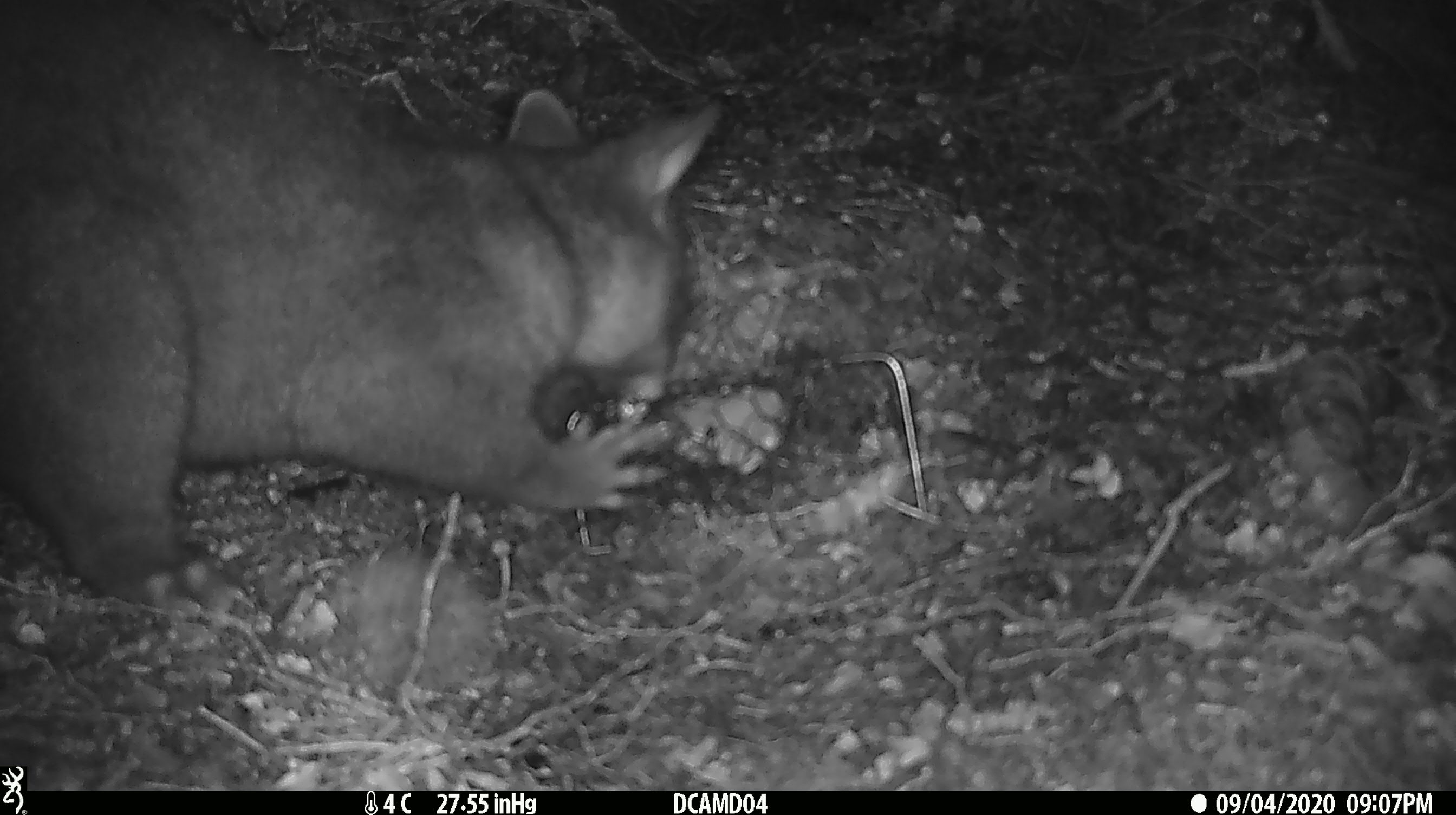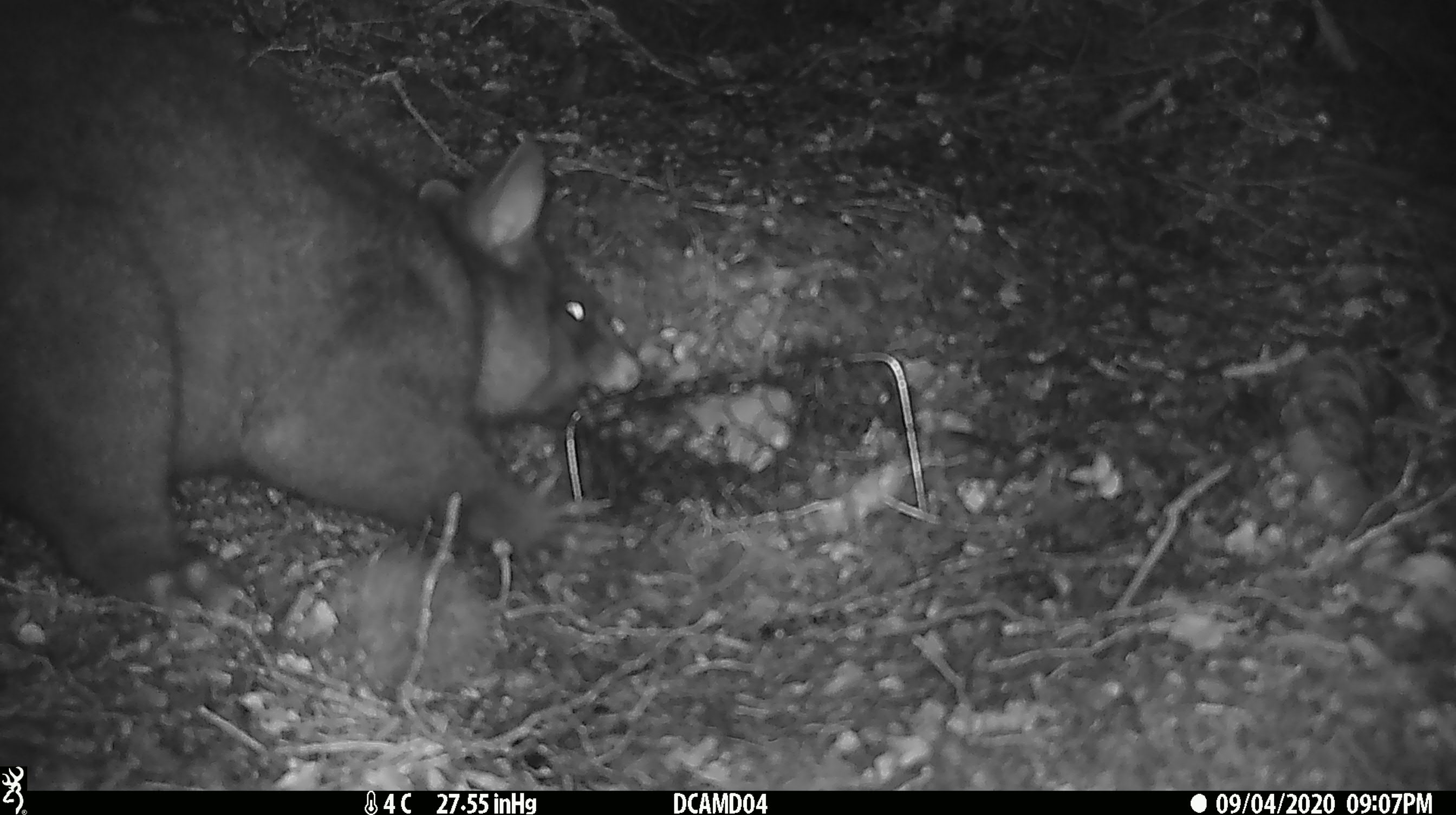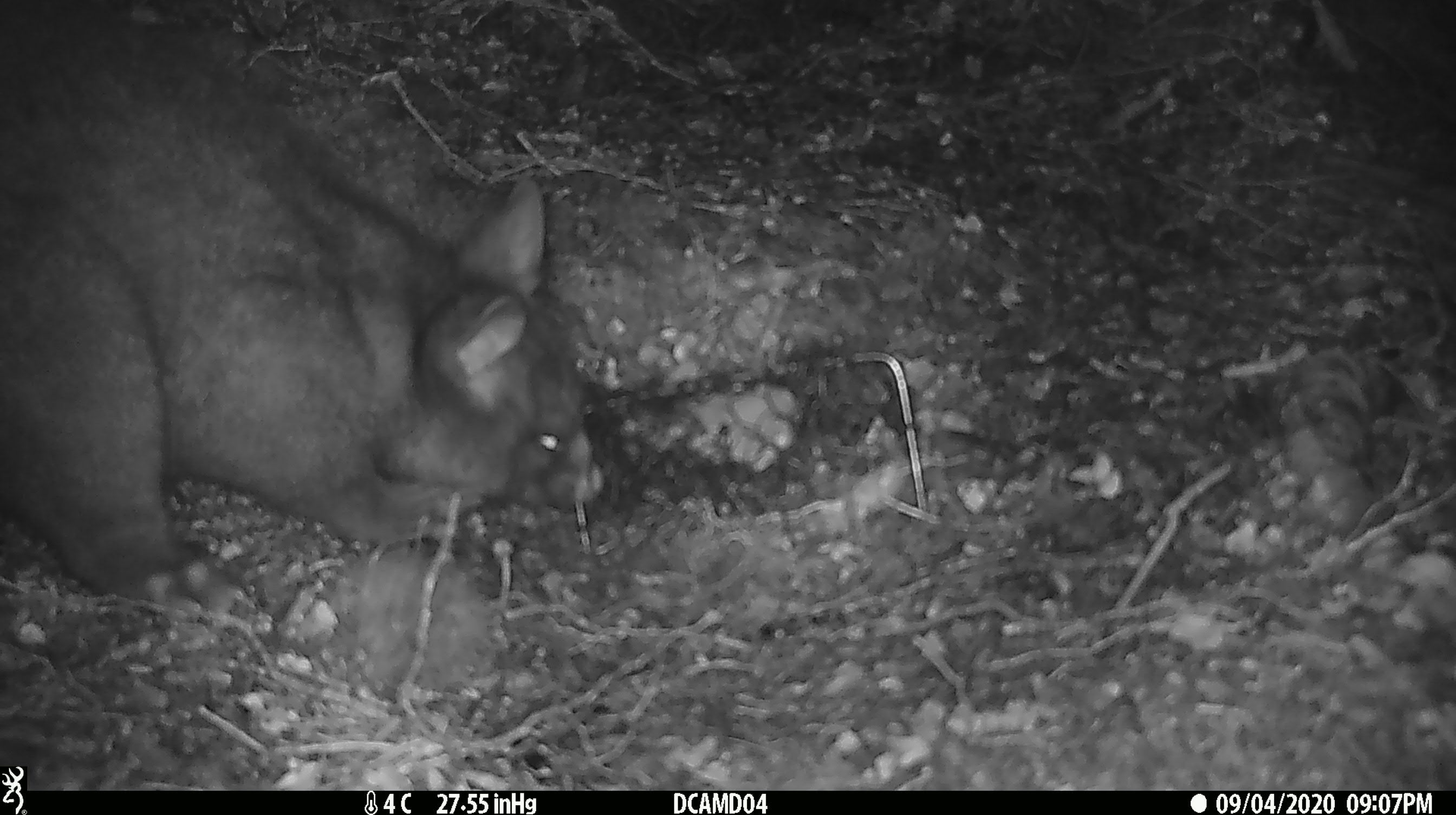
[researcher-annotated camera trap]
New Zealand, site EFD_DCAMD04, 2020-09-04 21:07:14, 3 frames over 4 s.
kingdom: Animalia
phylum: Chordata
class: Mammalia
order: Diprotodontia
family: Phalangeridae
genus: Trichosurus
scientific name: Trichosurus vulpecula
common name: common brushtail possum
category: possum